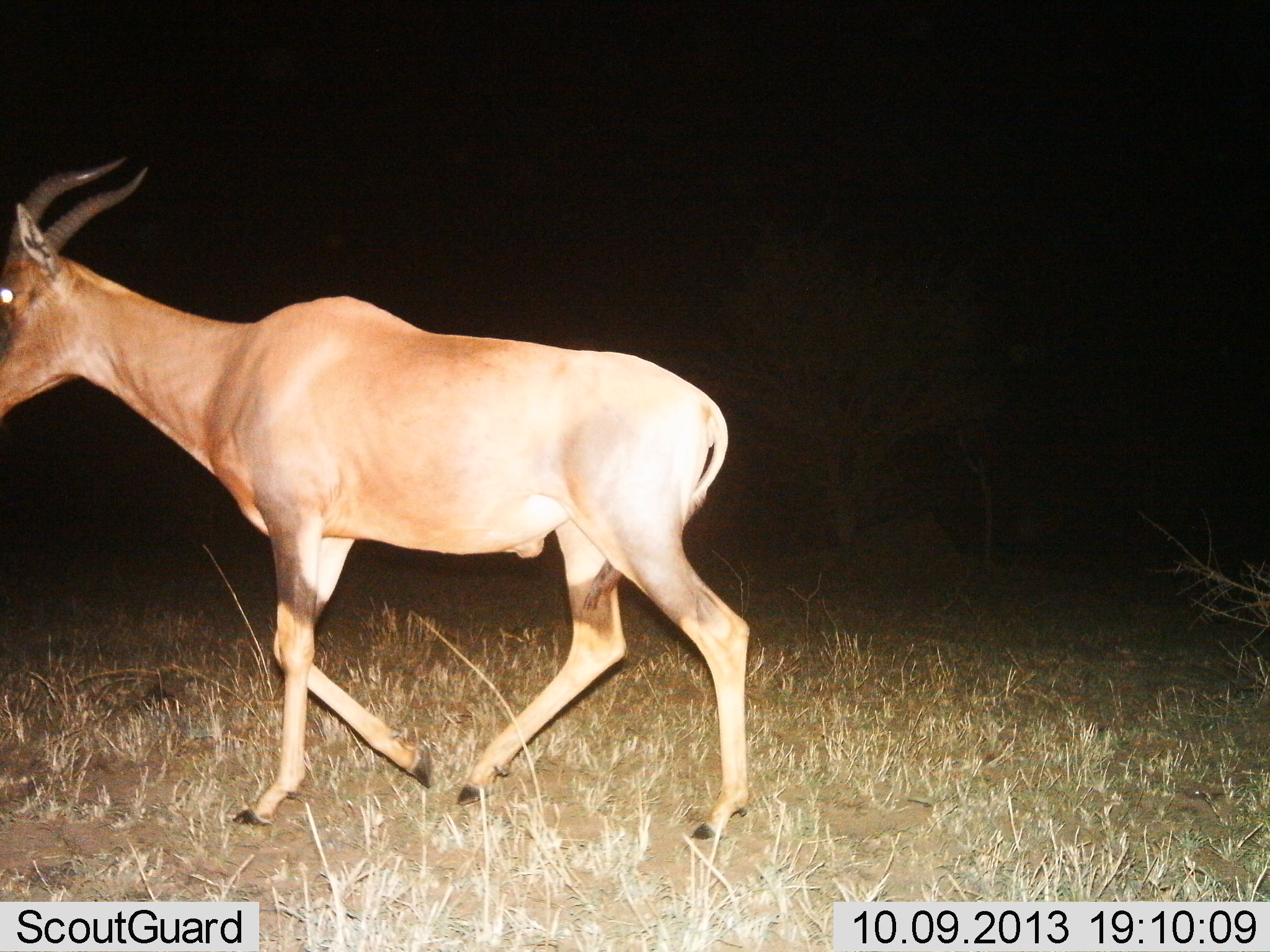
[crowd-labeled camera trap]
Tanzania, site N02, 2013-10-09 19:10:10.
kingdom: Animalia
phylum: Chordata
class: Mammalia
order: Artiodactyla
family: Bovidae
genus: Damaliscus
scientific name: Damaliscus lunatus jimela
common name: topi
Topi (Damaliscus lunatus jimela), count 1. Behavior (volunteer vote fractions): standing 0%, resting 0%, moving 100%, interacting 0%. Young present (vote fraction): 0%. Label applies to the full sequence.